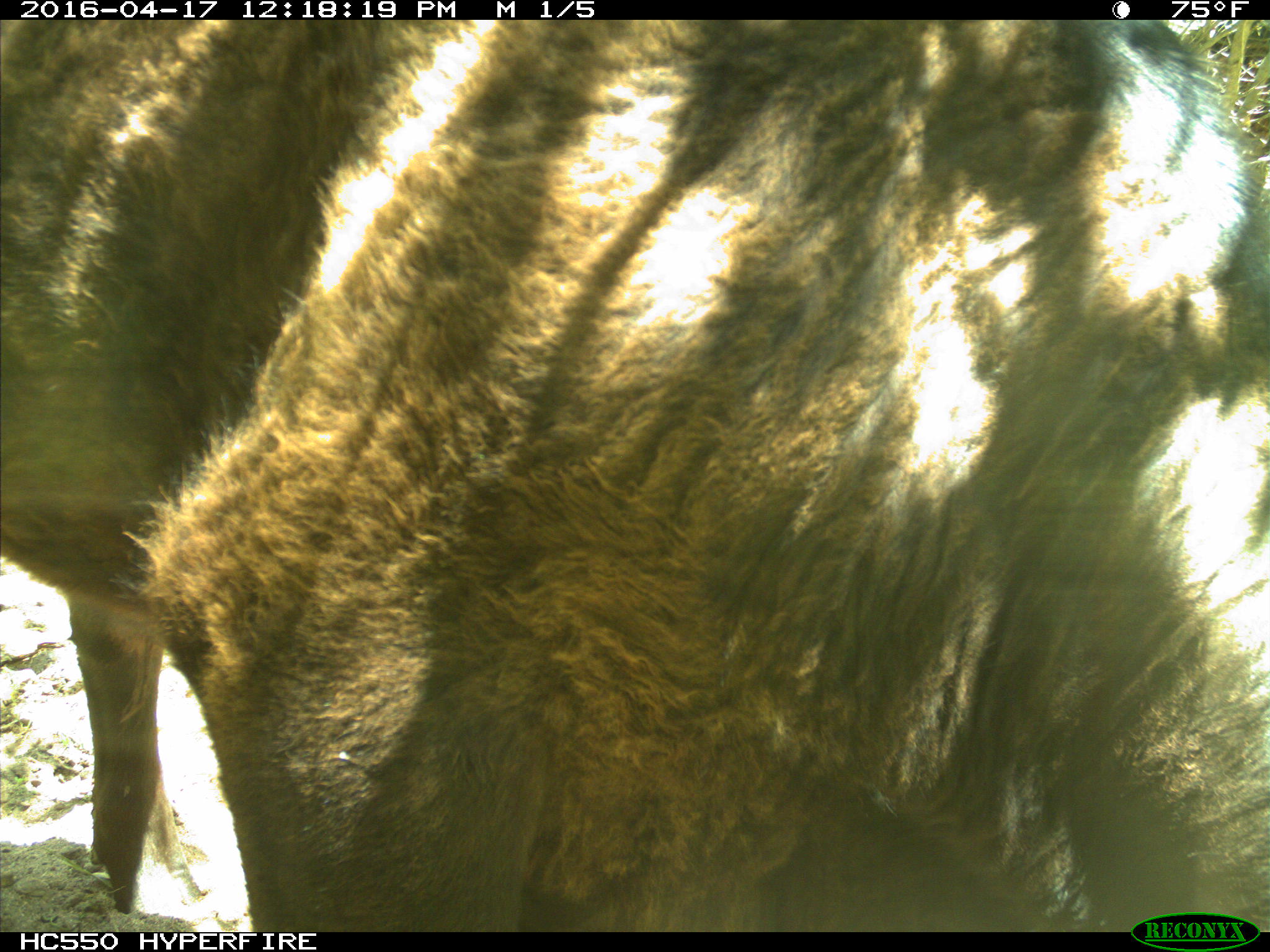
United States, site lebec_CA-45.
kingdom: Animalia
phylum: Chordata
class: Mammalia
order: Artiodactyla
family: Bovidae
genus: Bos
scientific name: Bos taurus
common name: domestic cow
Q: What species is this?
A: Bos taurus (domestic cow).